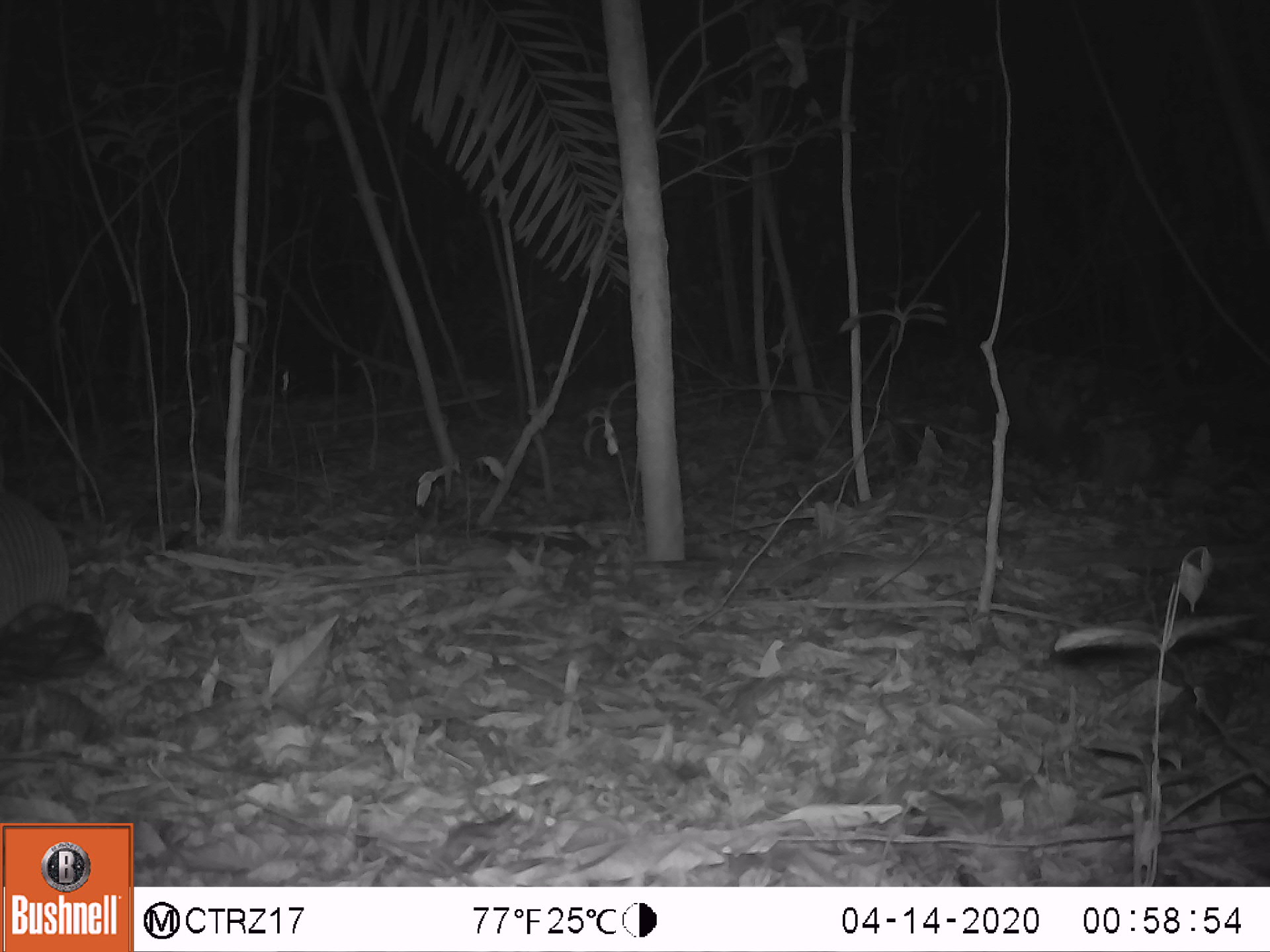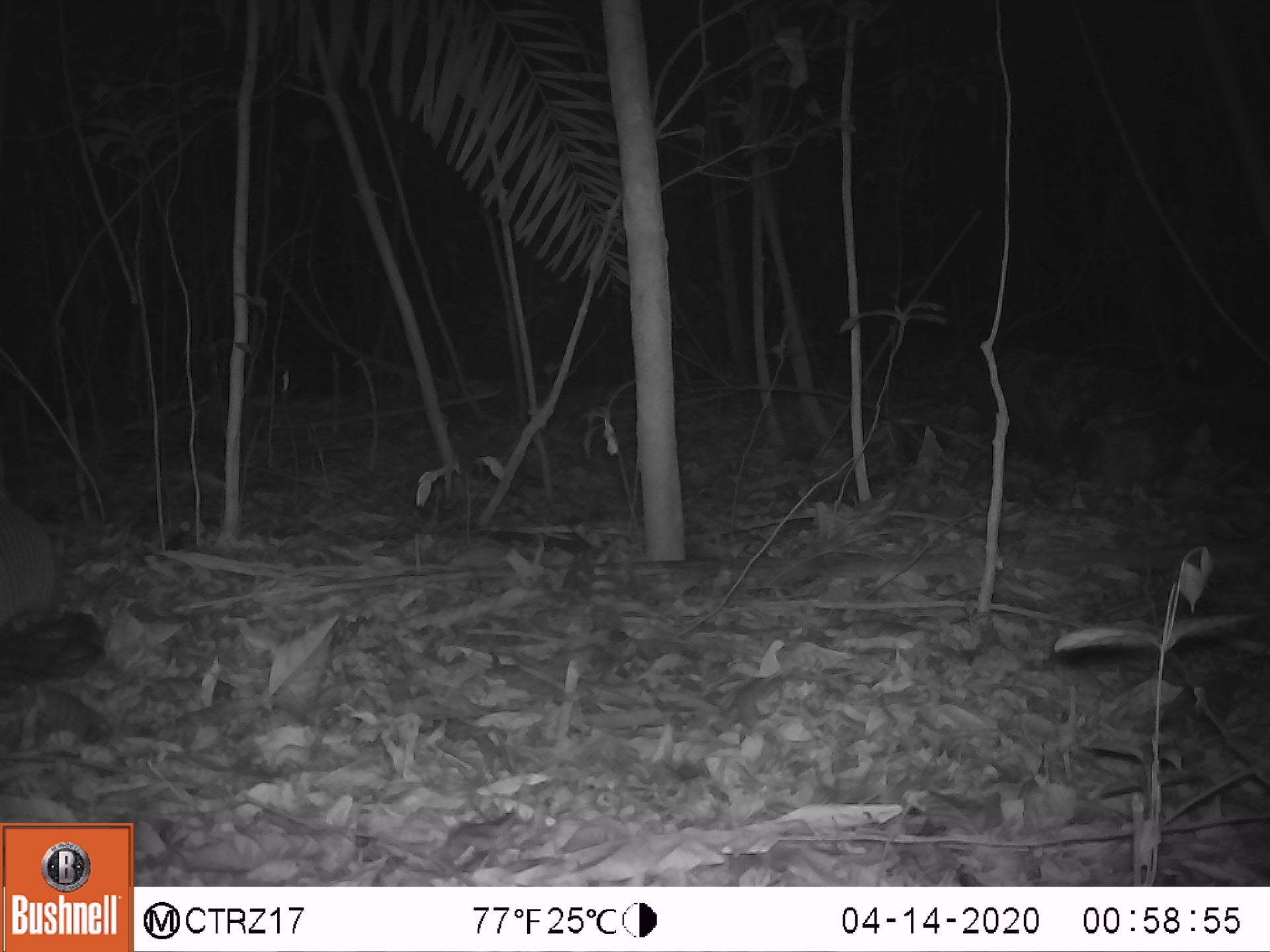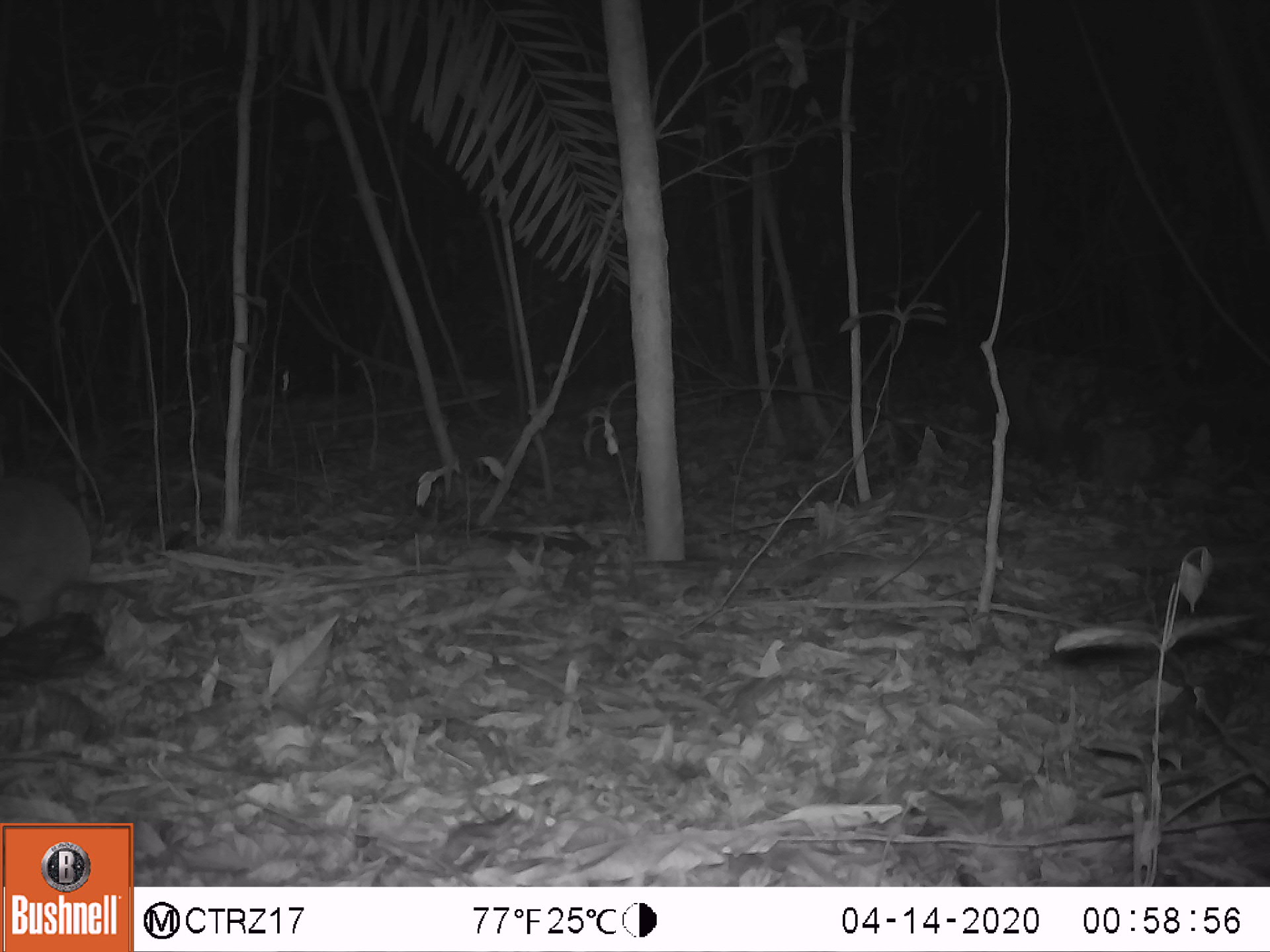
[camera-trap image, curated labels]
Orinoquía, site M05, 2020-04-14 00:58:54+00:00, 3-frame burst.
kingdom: Animalia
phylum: Chordata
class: Mammalia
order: Cingulata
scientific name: Cingulata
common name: armadillo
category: unknown armadillo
Unknown armadillo (armadillo) (Cingulata).